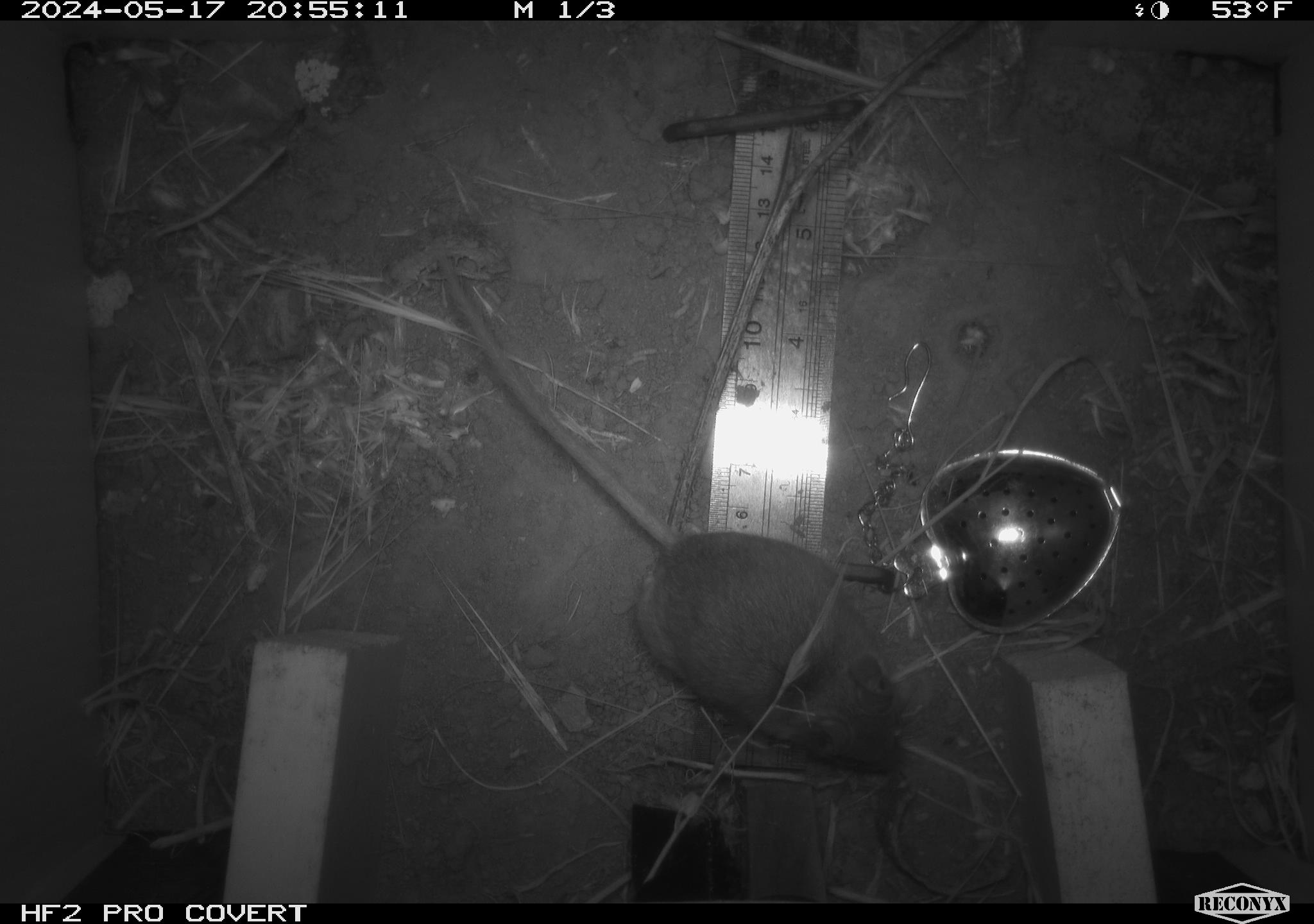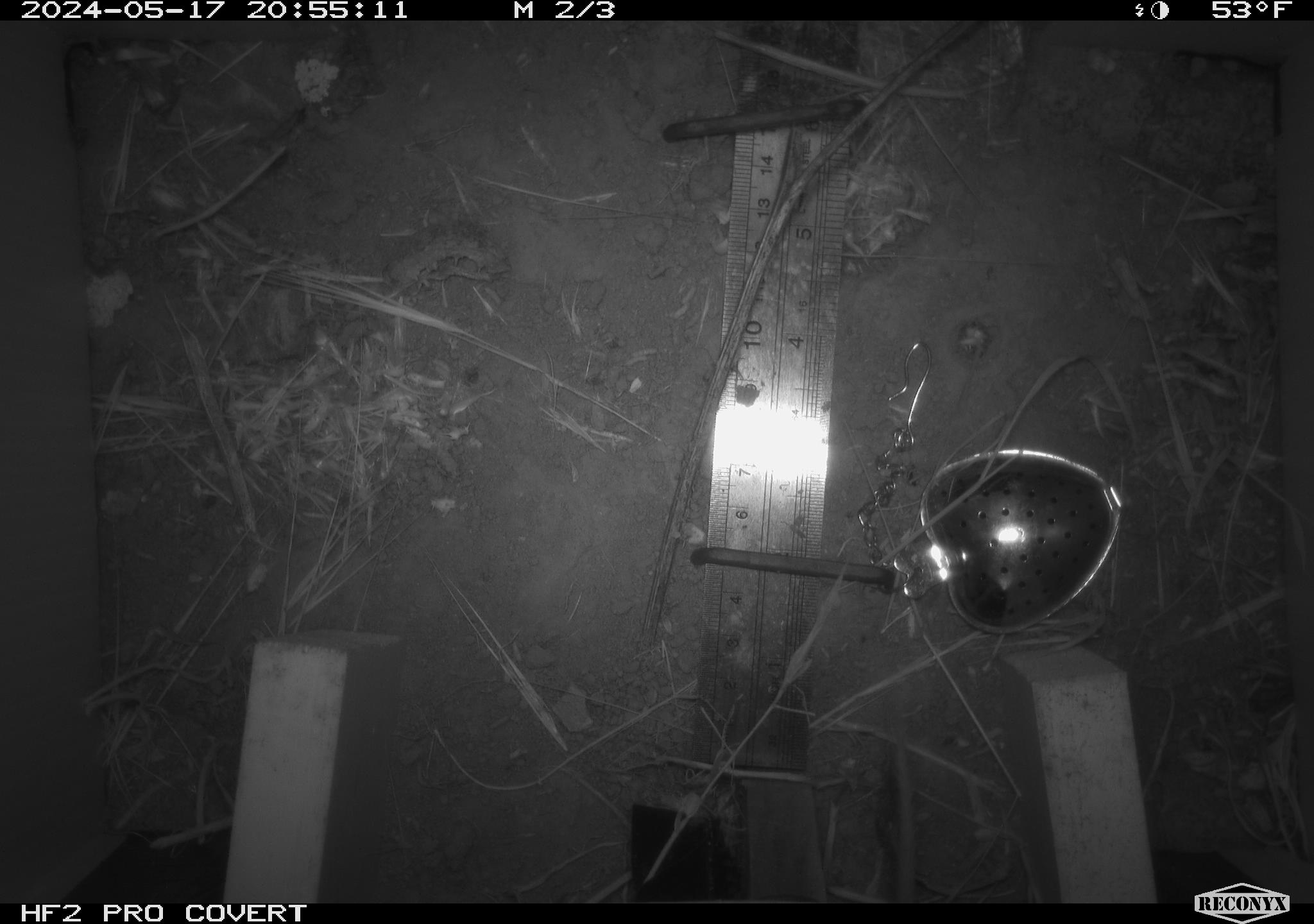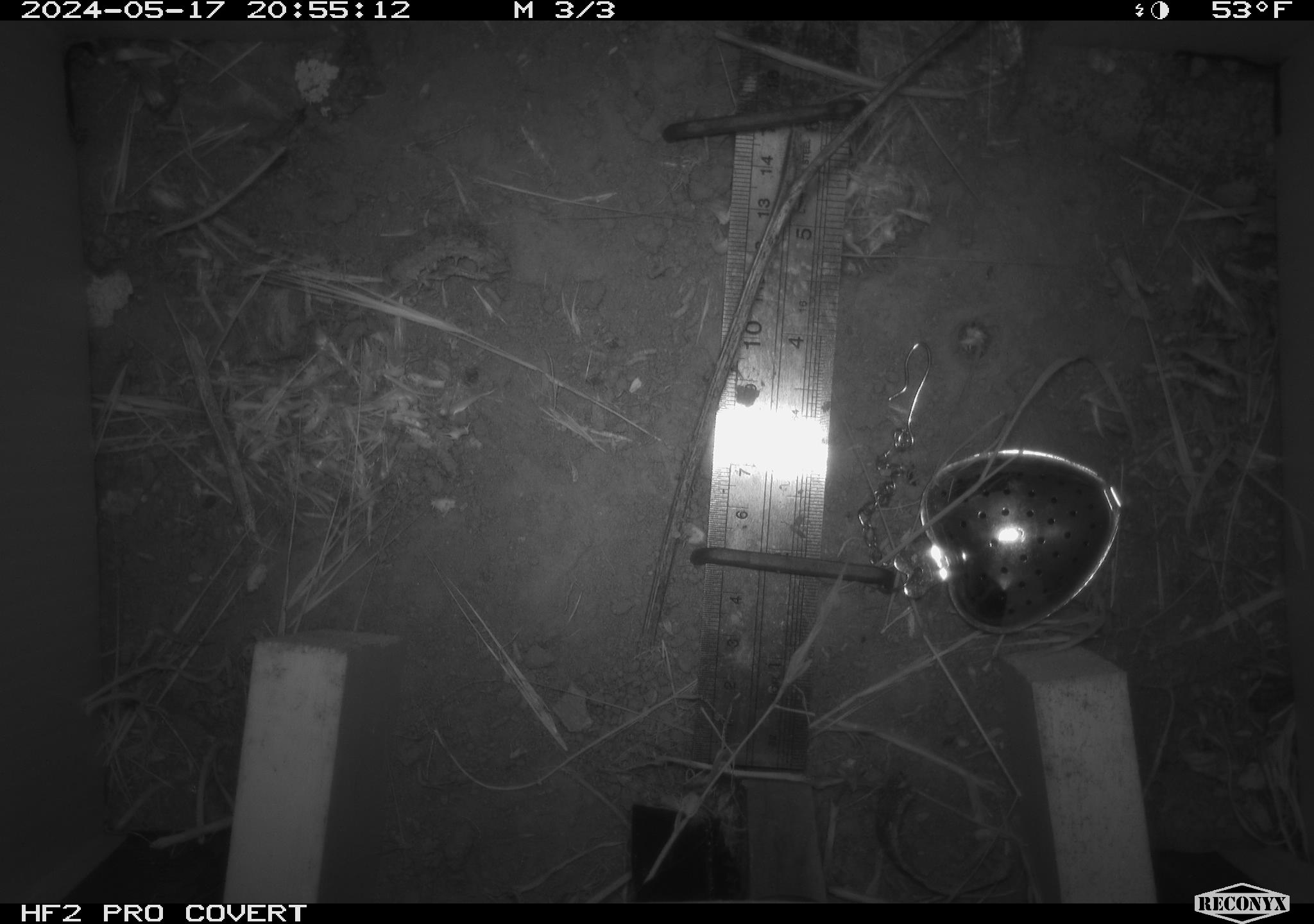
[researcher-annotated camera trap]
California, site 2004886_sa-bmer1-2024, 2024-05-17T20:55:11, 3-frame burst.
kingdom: Animalia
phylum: Chordata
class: Mammalia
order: Rodentia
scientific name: Rodentia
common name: mouse species